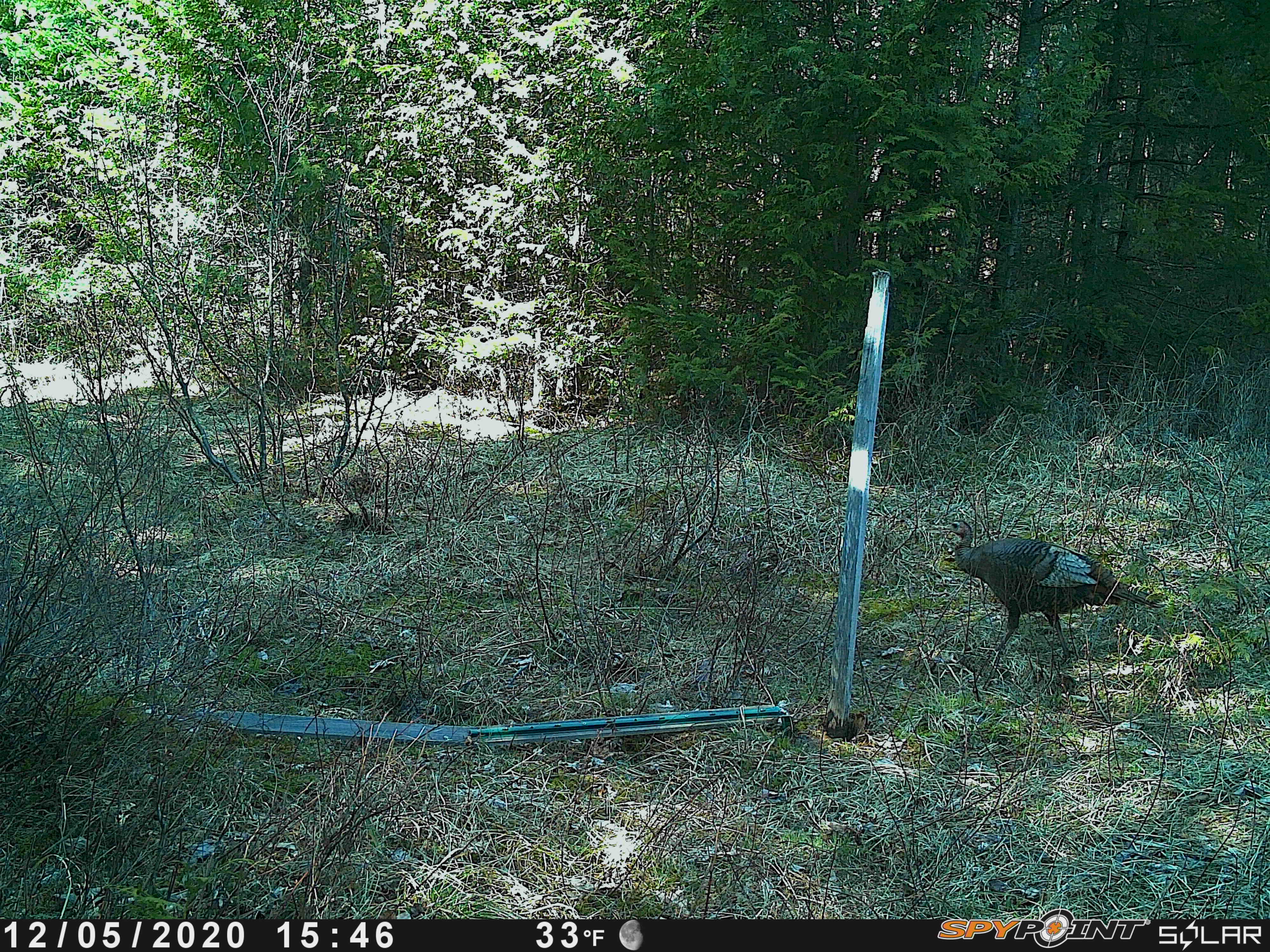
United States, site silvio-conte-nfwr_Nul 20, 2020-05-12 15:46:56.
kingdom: Animalia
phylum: Chordata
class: Aves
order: Galliformes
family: Phasianidae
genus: Meleagris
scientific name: Meleagris gallopavo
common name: wild turkey